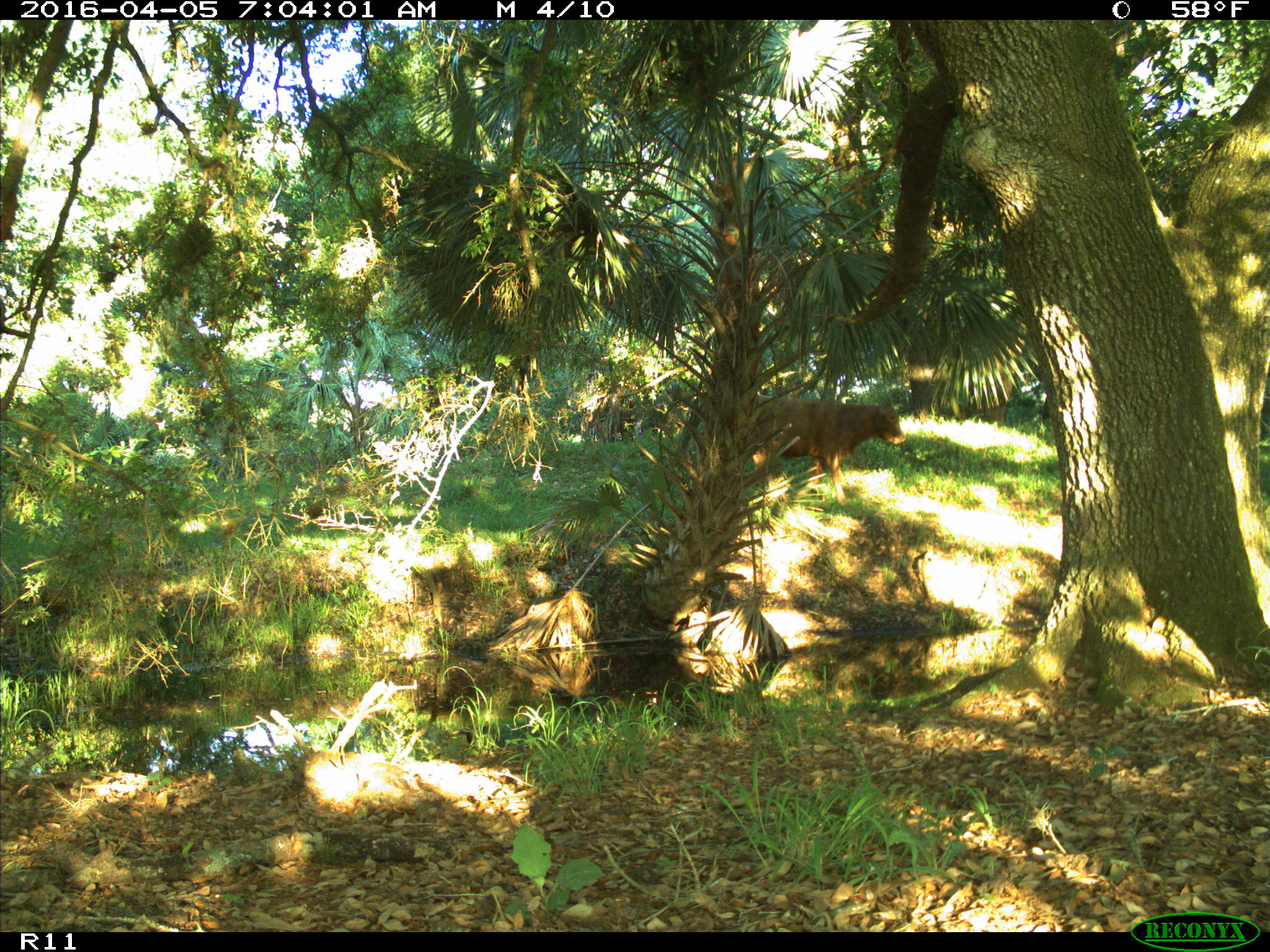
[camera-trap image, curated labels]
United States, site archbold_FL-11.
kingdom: Animalia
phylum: Chordata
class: Mammalia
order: Artiodactyla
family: Bovidae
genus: Bos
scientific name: Bos taurus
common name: domestic cow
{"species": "Bos taurus (domestic cow)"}